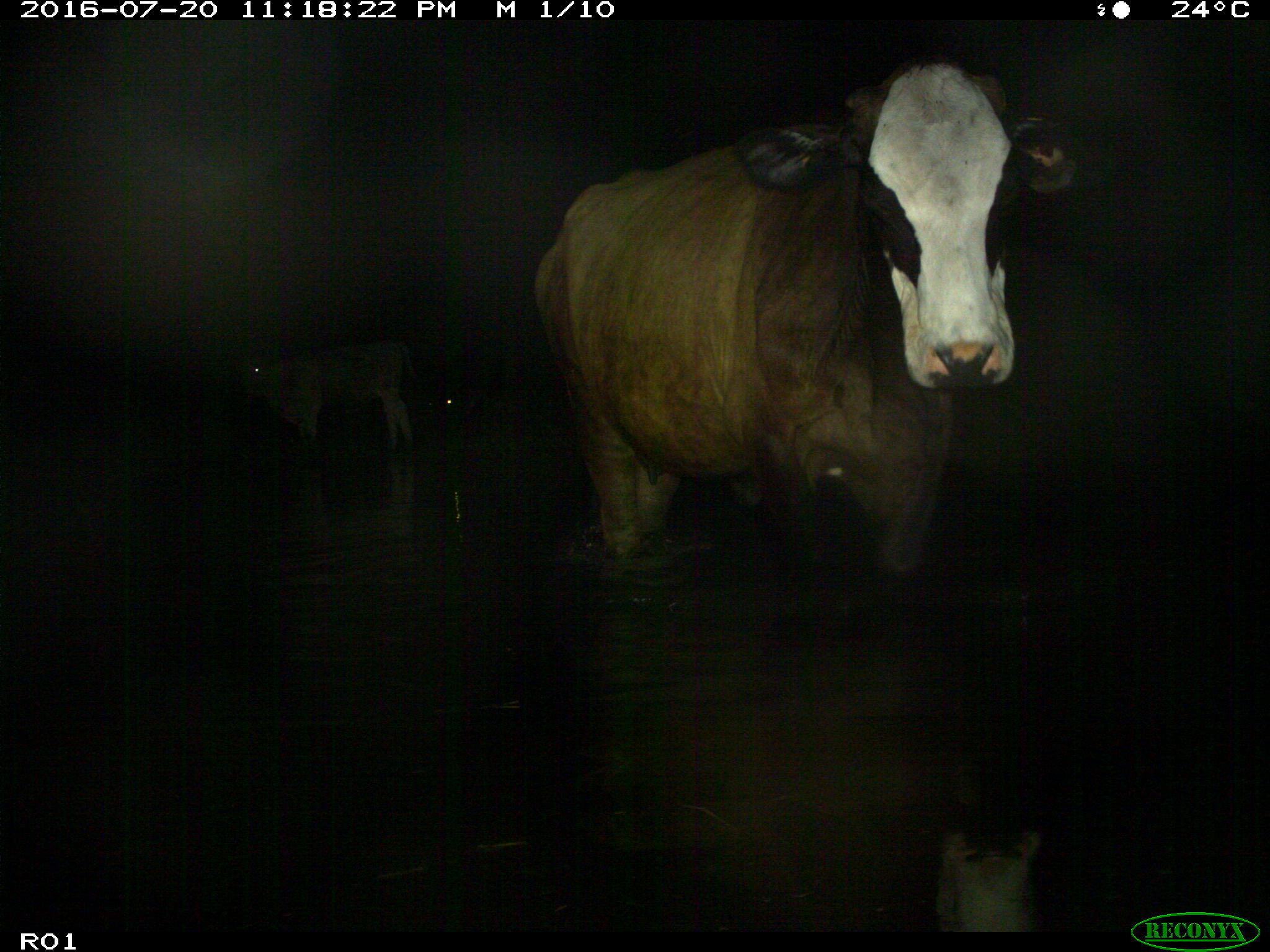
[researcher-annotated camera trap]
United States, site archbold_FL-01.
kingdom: Animalia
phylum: Chordata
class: Mammalia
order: Artiodactyla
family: Bovidae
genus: Bos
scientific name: Bos taurus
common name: domestic cow